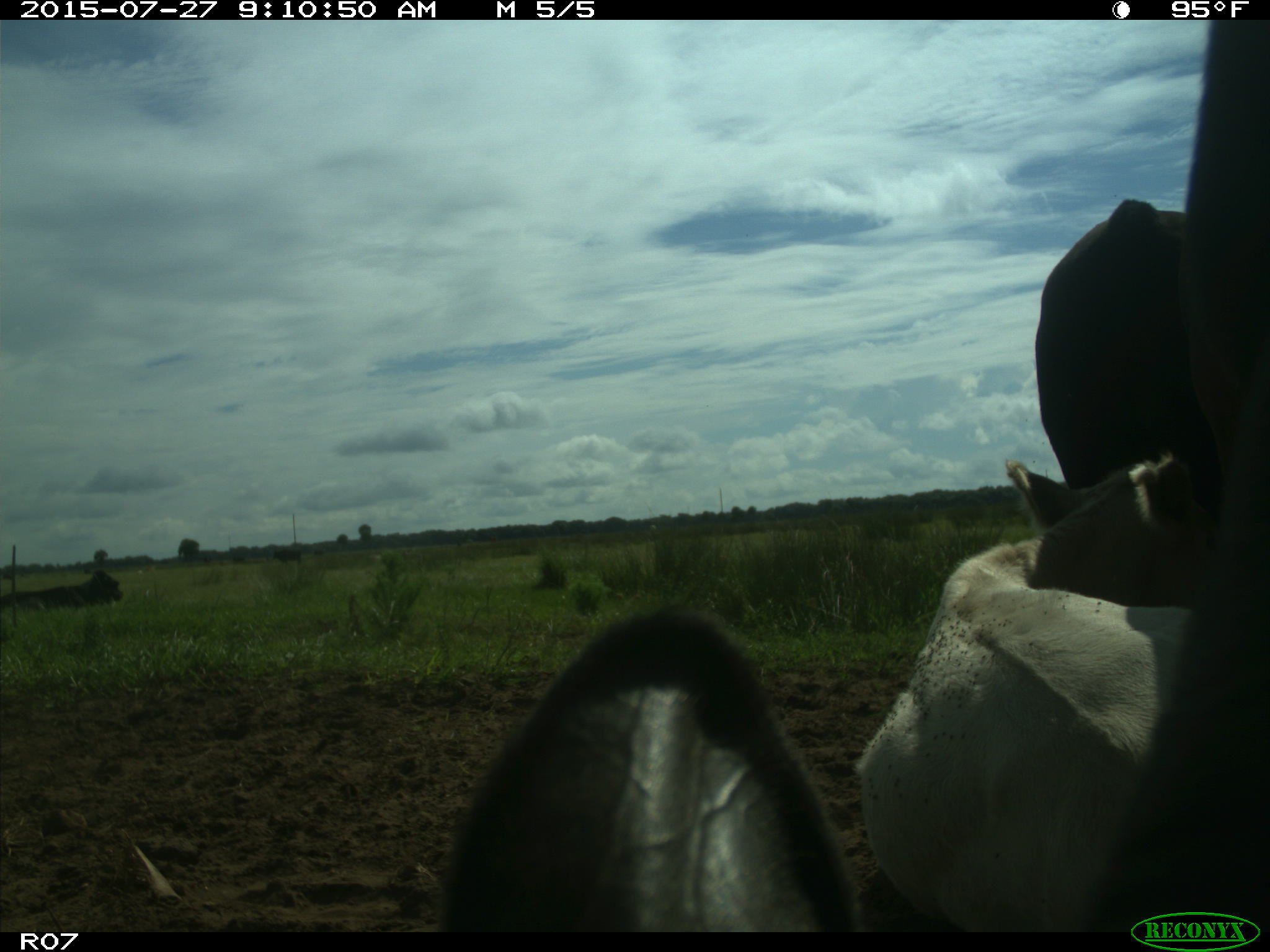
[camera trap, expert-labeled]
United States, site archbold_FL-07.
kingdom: Animalia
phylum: Chordata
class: Mammalia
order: Artiodactyla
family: Bovidae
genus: Bos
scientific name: Bos taurus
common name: domestic cow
Bos taurus (domestic cow).